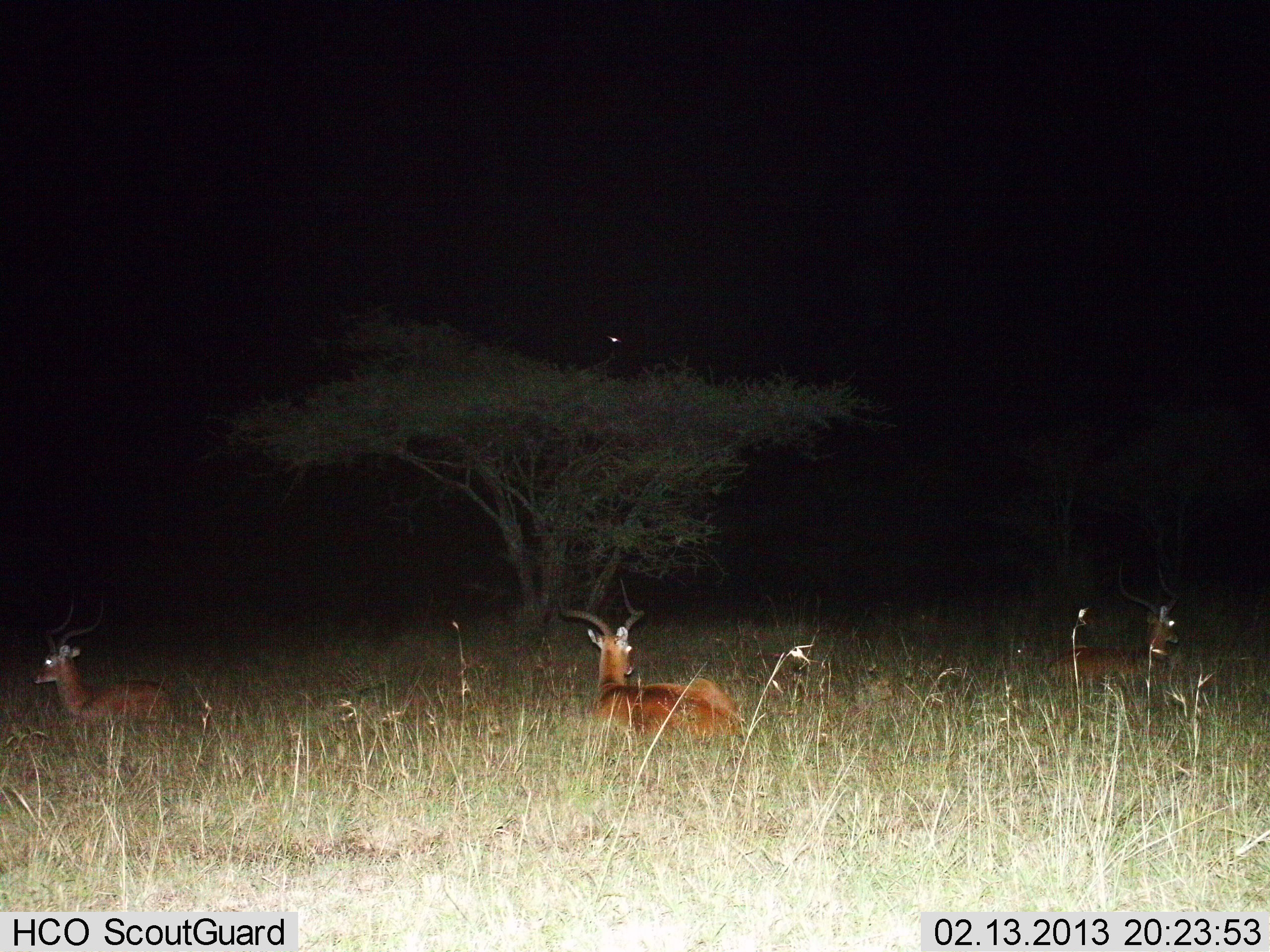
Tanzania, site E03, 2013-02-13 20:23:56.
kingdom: Animalia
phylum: Chordata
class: Mammalia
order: Artiodactyla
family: Bovidae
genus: Aepyceros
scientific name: Aepyceros melampus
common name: impala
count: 3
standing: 9%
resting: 78%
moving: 19%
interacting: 0%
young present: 0%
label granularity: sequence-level